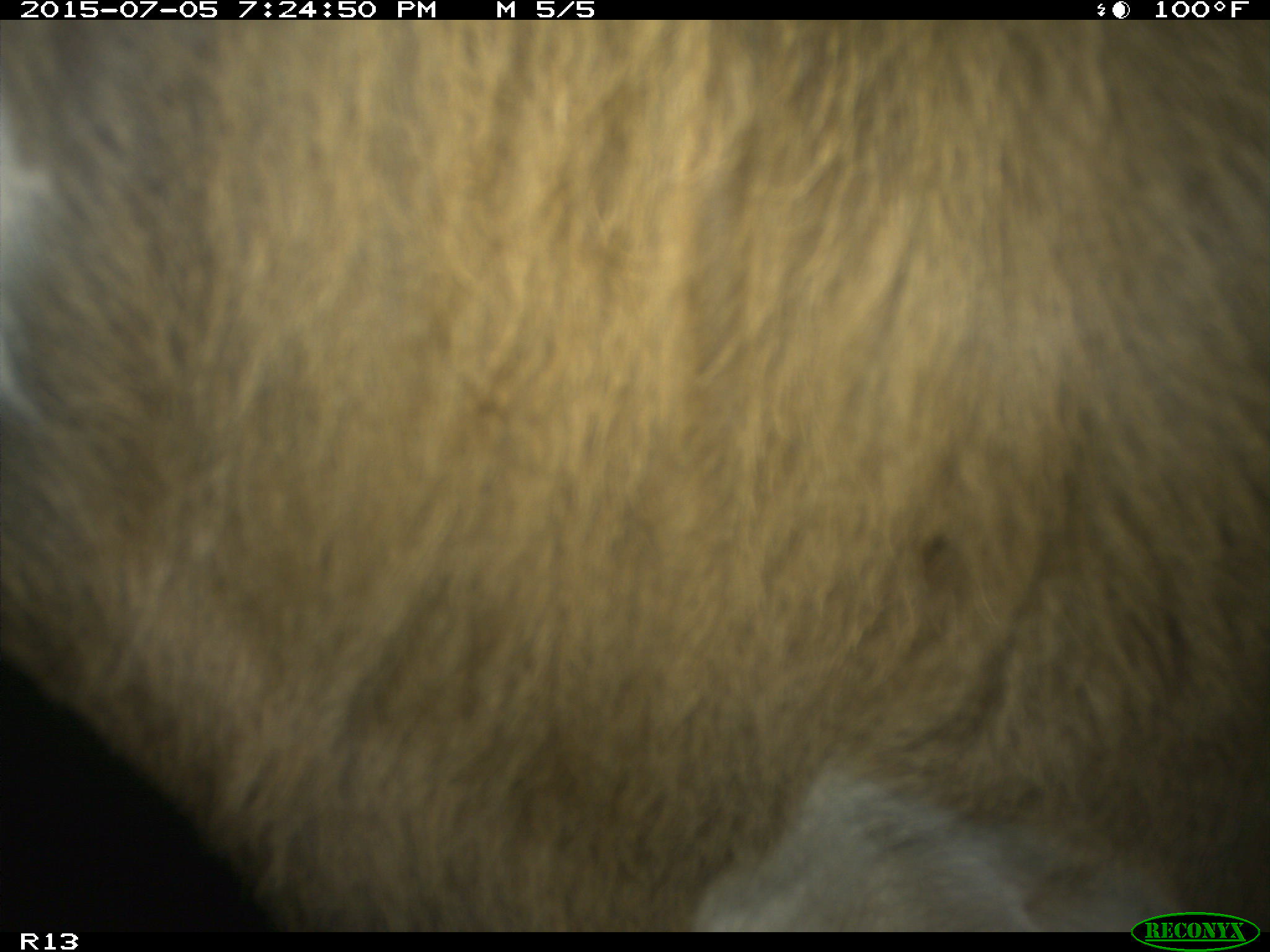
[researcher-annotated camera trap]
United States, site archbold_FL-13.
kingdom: Animalia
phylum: Chordata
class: Mammalia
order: Artiodactyla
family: Bovidae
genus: Bos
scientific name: Bos taurus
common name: domestic cow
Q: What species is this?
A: Bos taurus (domestic cow).